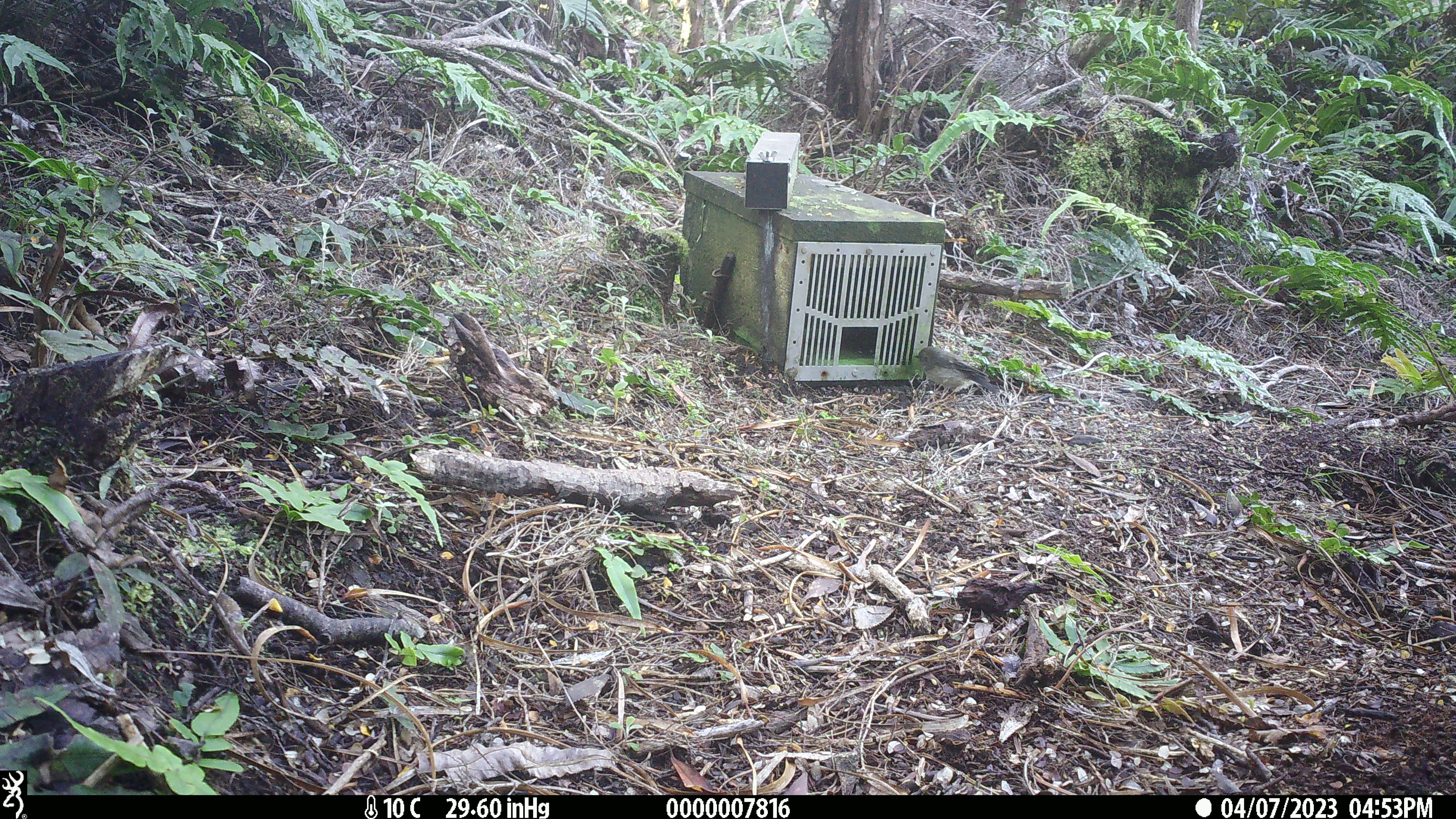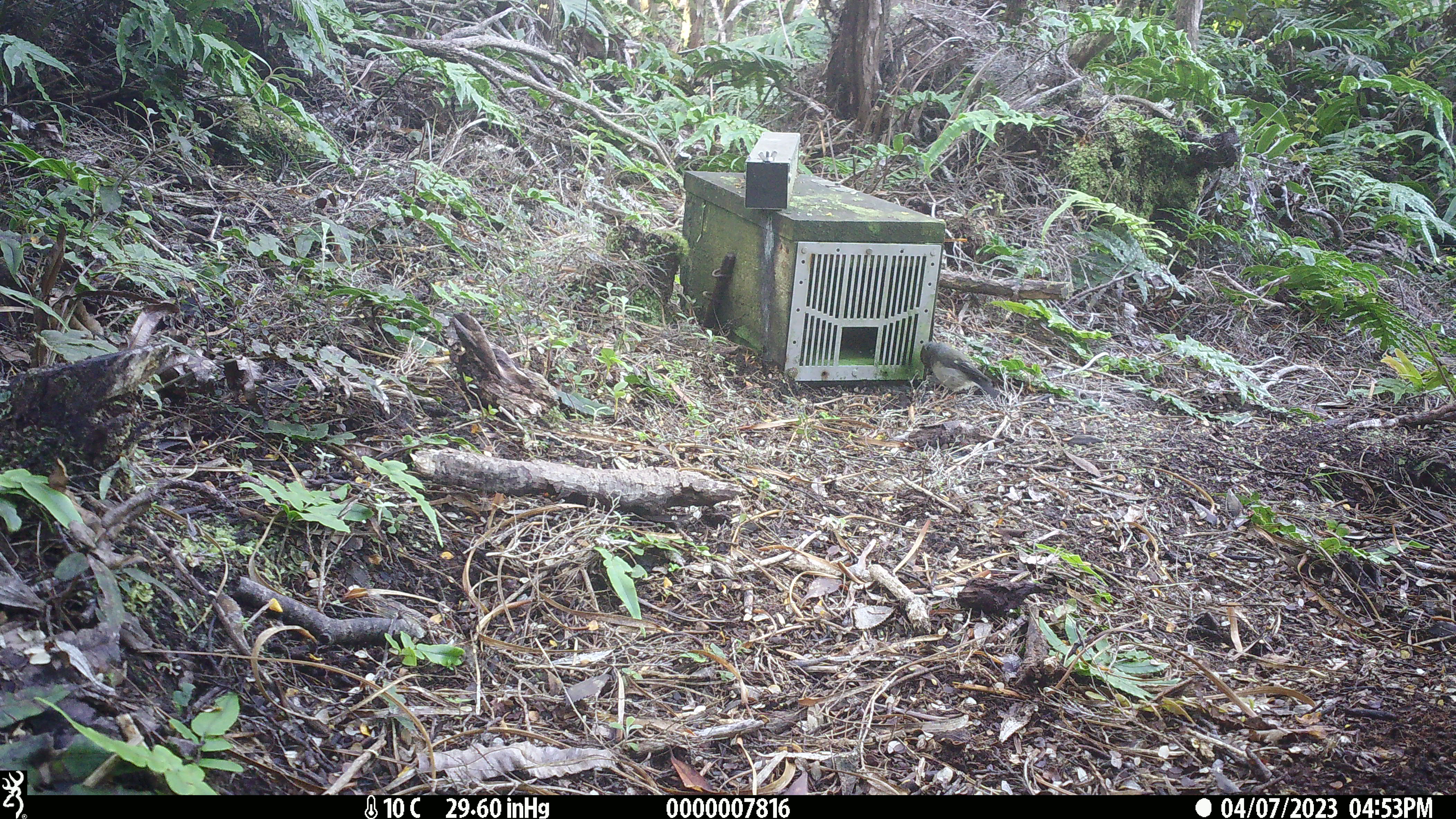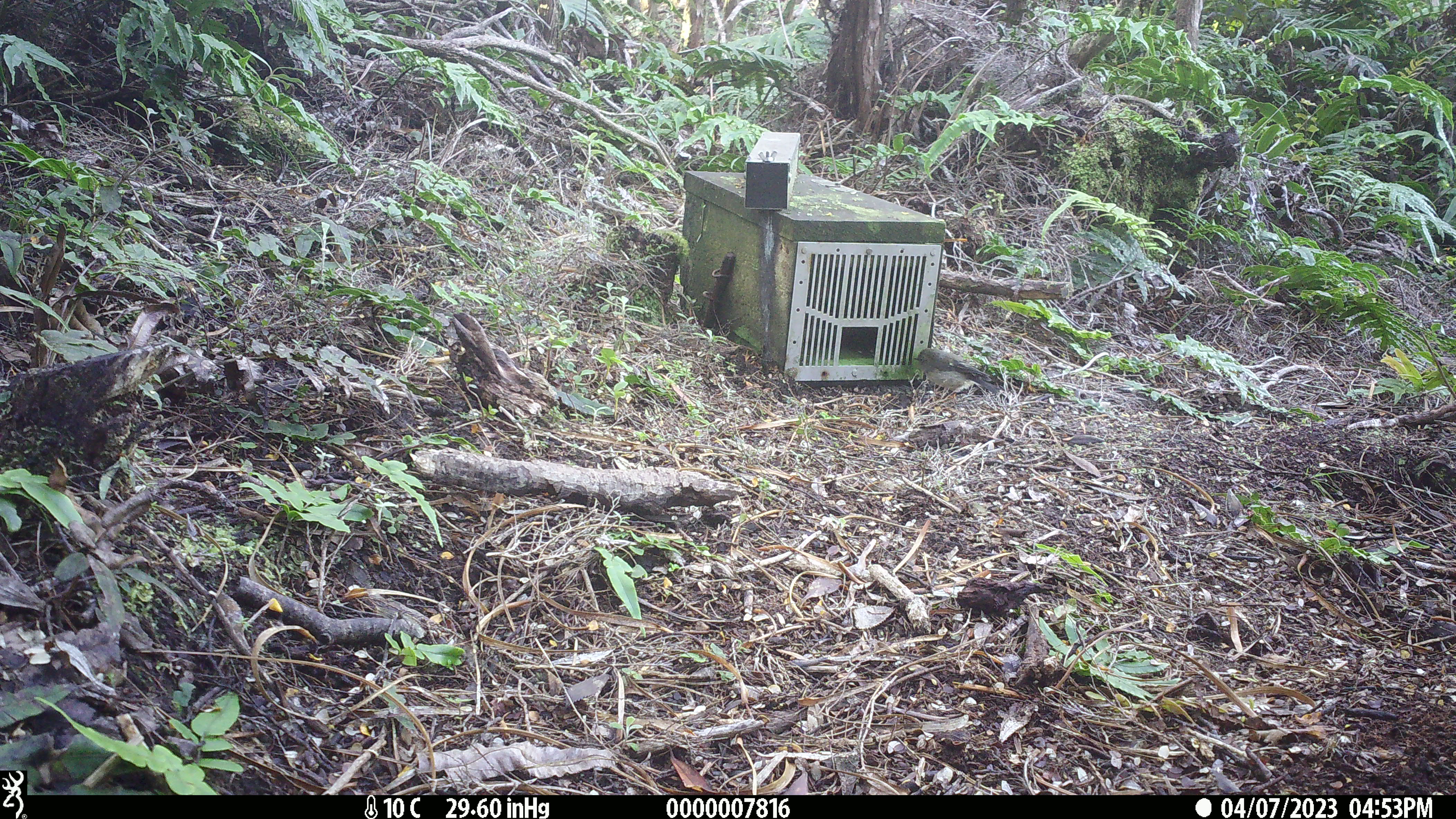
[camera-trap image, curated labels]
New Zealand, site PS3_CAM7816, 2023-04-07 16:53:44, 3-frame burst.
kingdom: Animalia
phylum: Chordata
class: Aves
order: Passeriformes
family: Petroicidae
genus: Petroica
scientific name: Petroica macrocephala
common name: tomtit